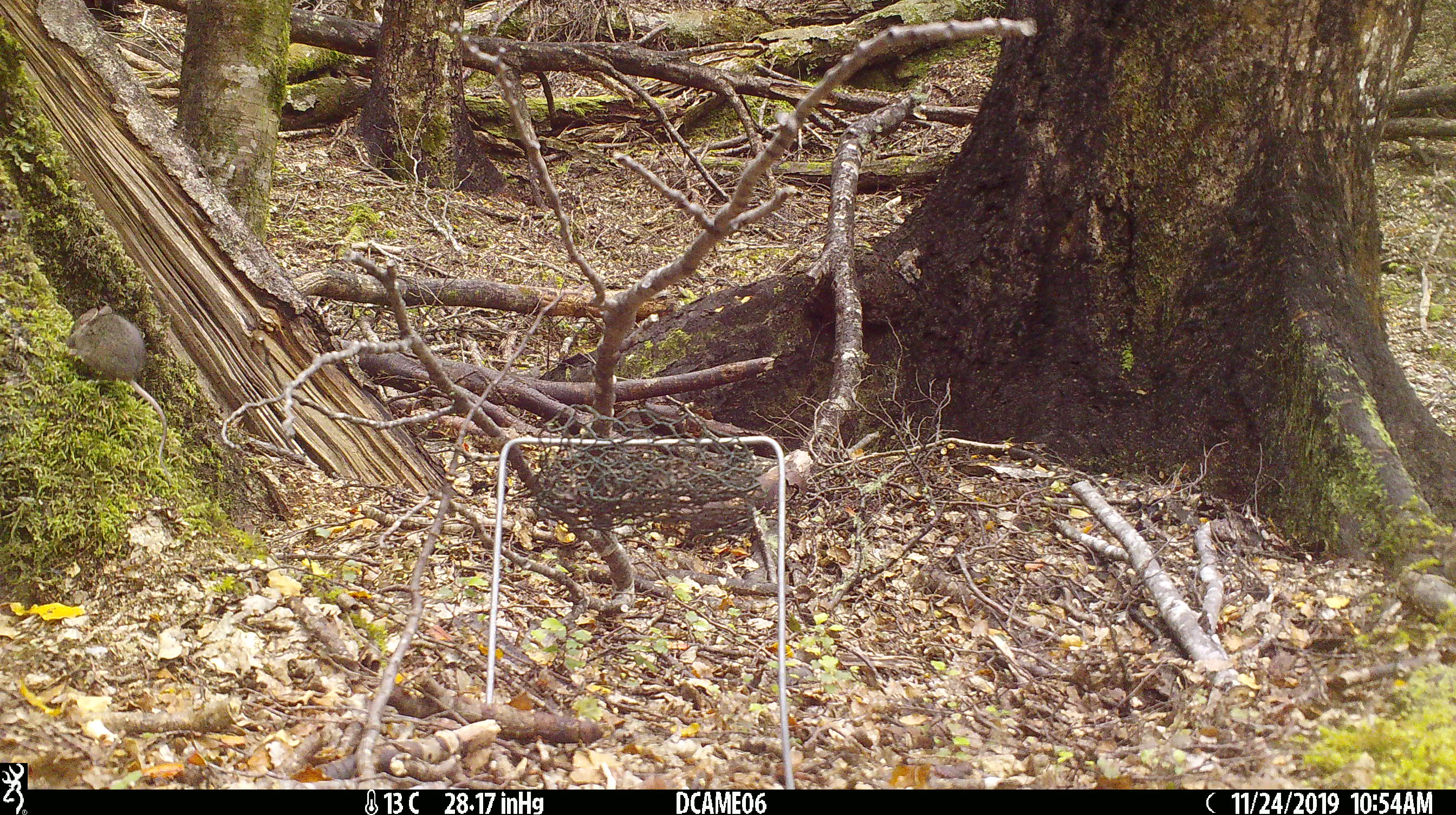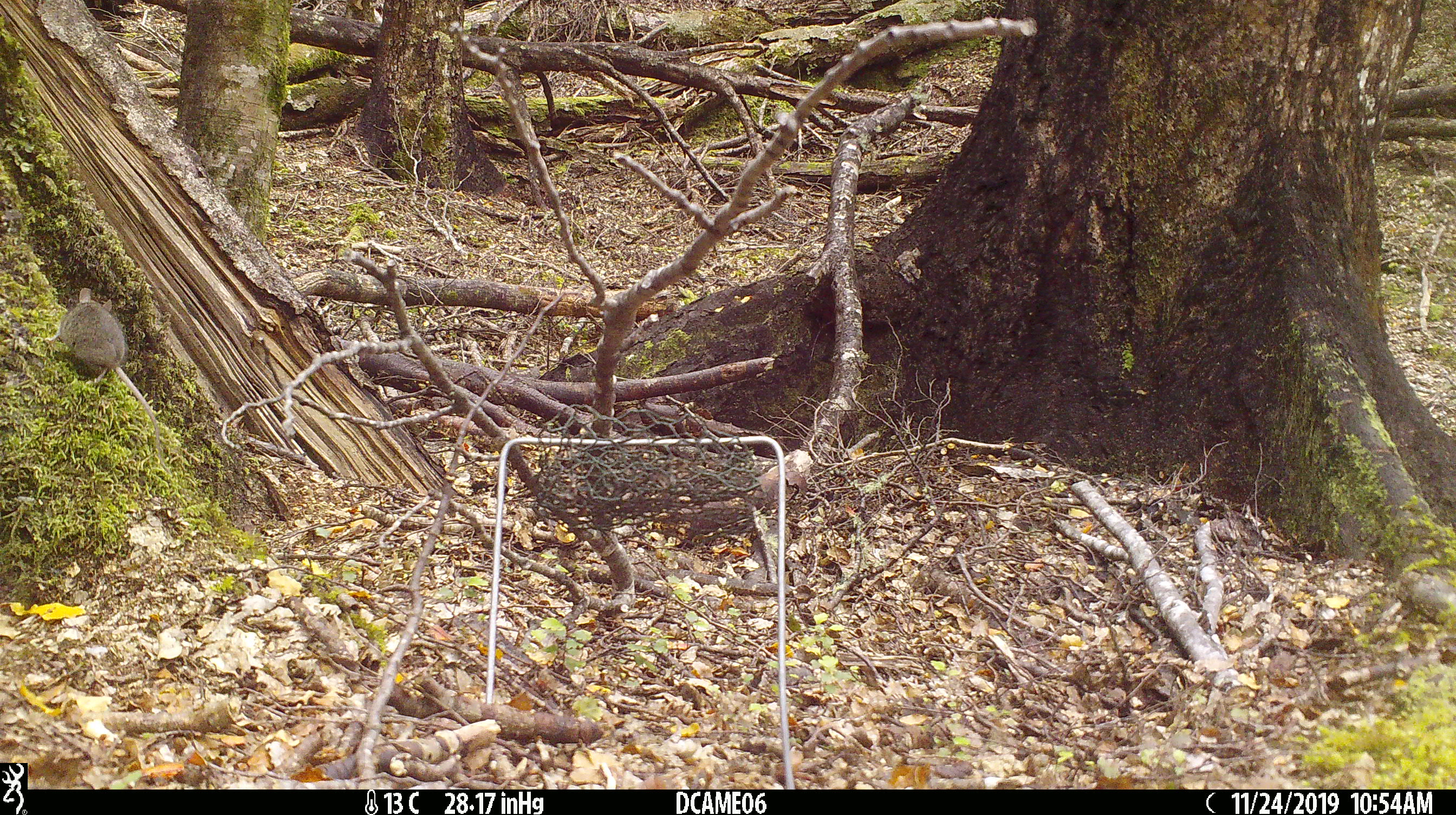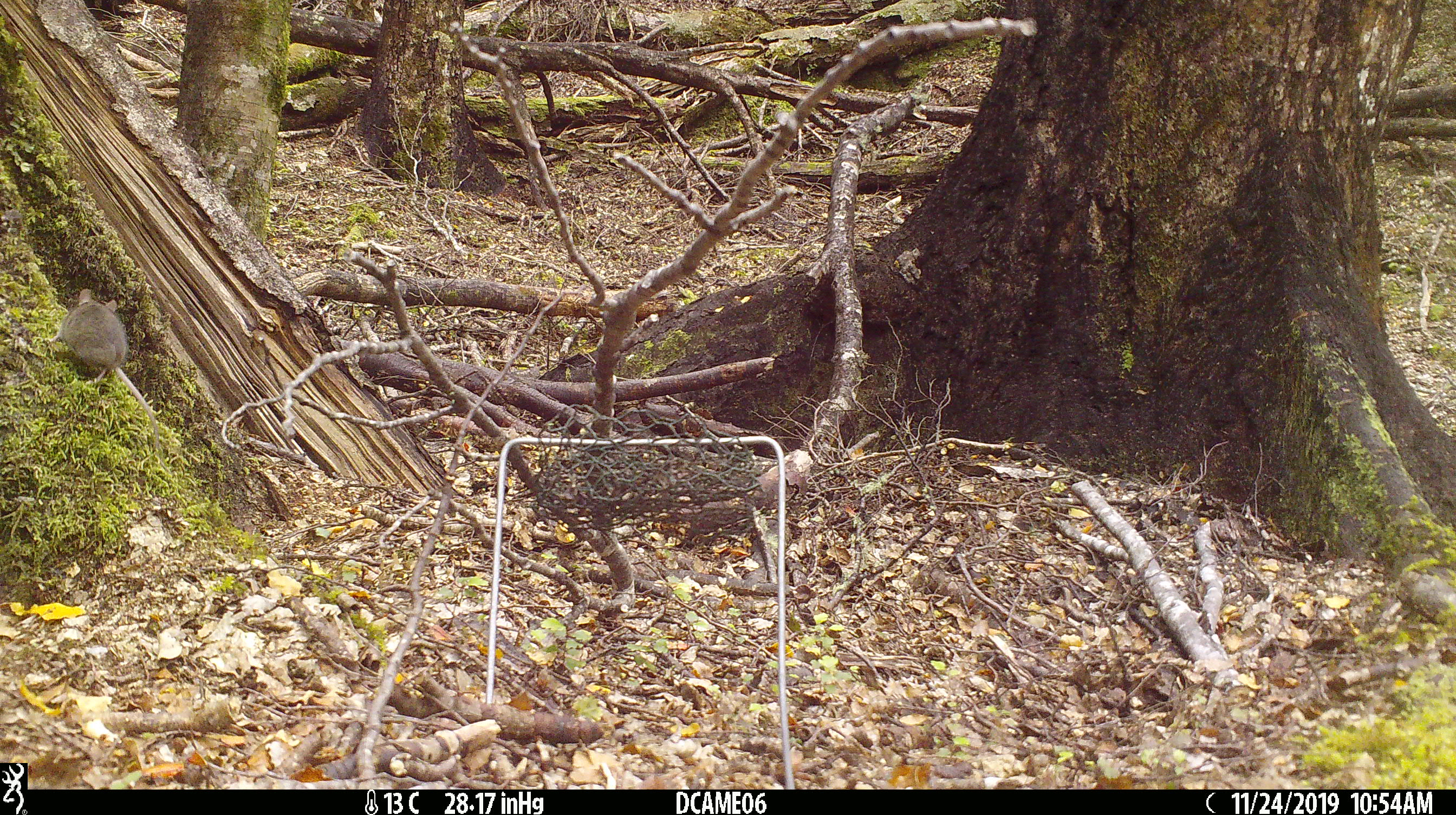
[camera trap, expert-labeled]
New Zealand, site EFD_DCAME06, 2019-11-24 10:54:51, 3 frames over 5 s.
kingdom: Animalia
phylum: Chordata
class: Mammalia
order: Rodentia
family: Muridae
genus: Mus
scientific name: Mus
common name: mouse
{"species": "mouse (Mus)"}